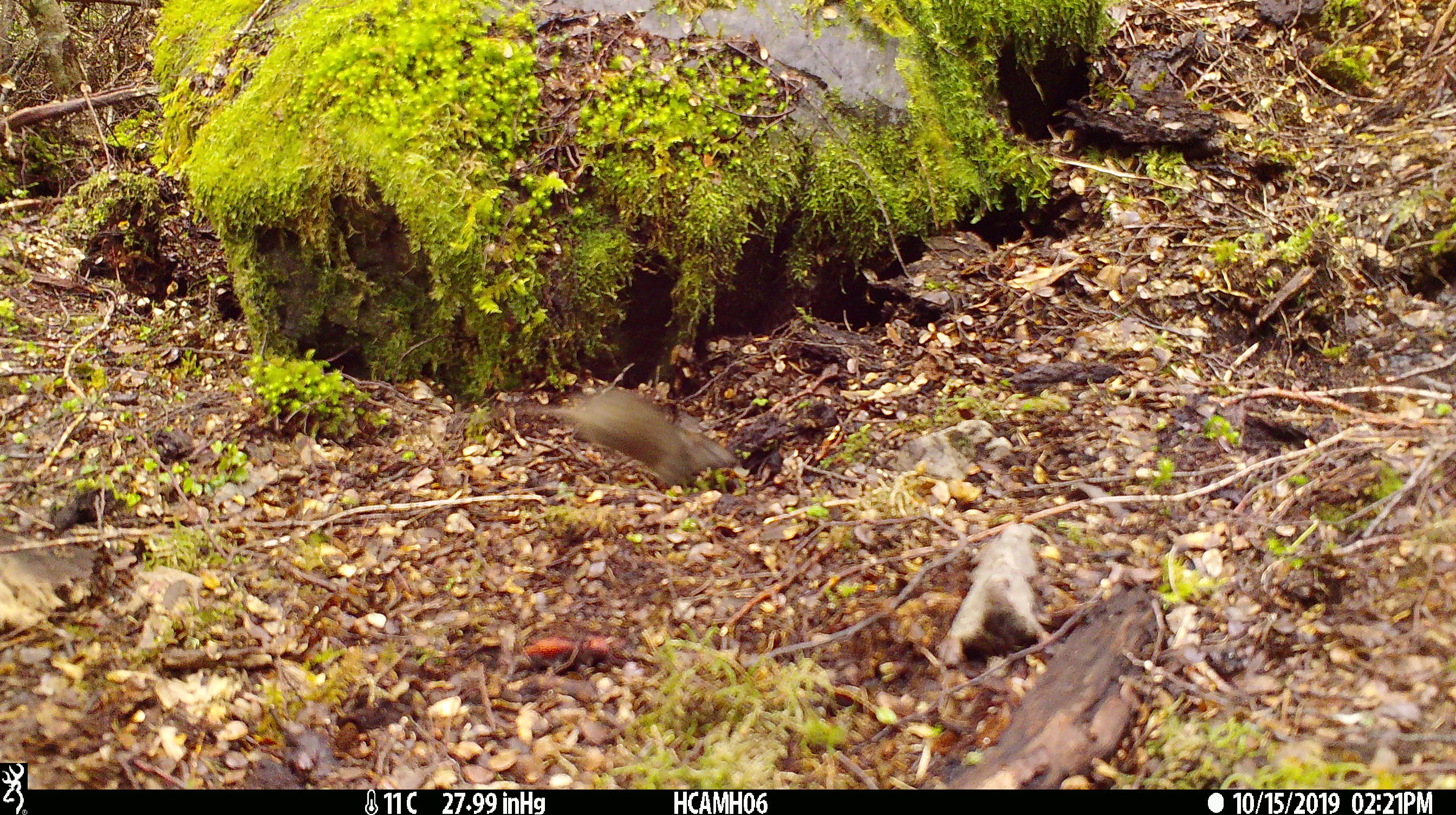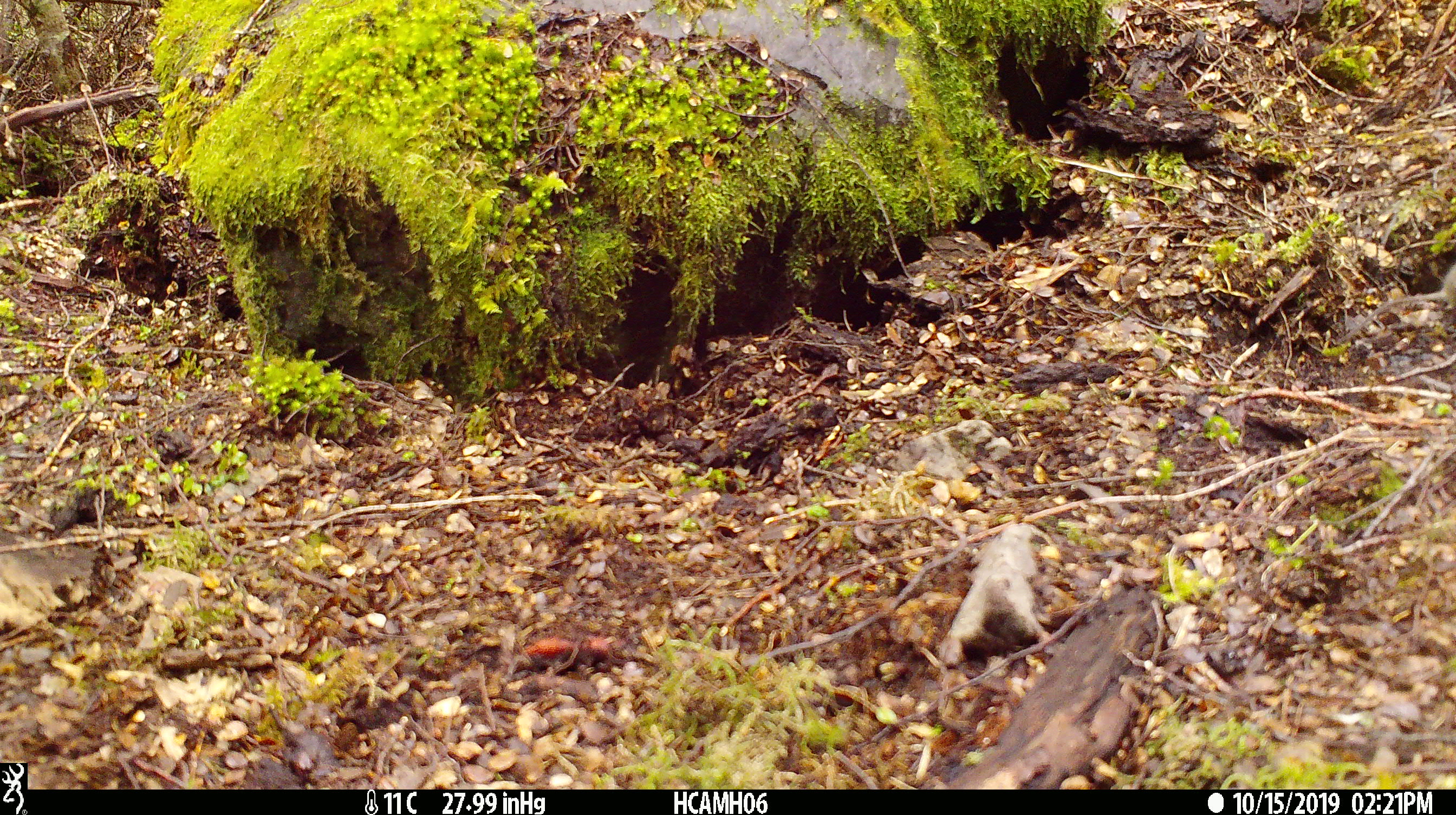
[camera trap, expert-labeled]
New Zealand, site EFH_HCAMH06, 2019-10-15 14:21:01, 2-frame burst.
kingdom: Animalia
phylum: Chordata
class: Mammalia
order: Rodentia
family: Muridae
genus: Mus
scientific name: Mus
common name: mouse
Mouse (Mus).